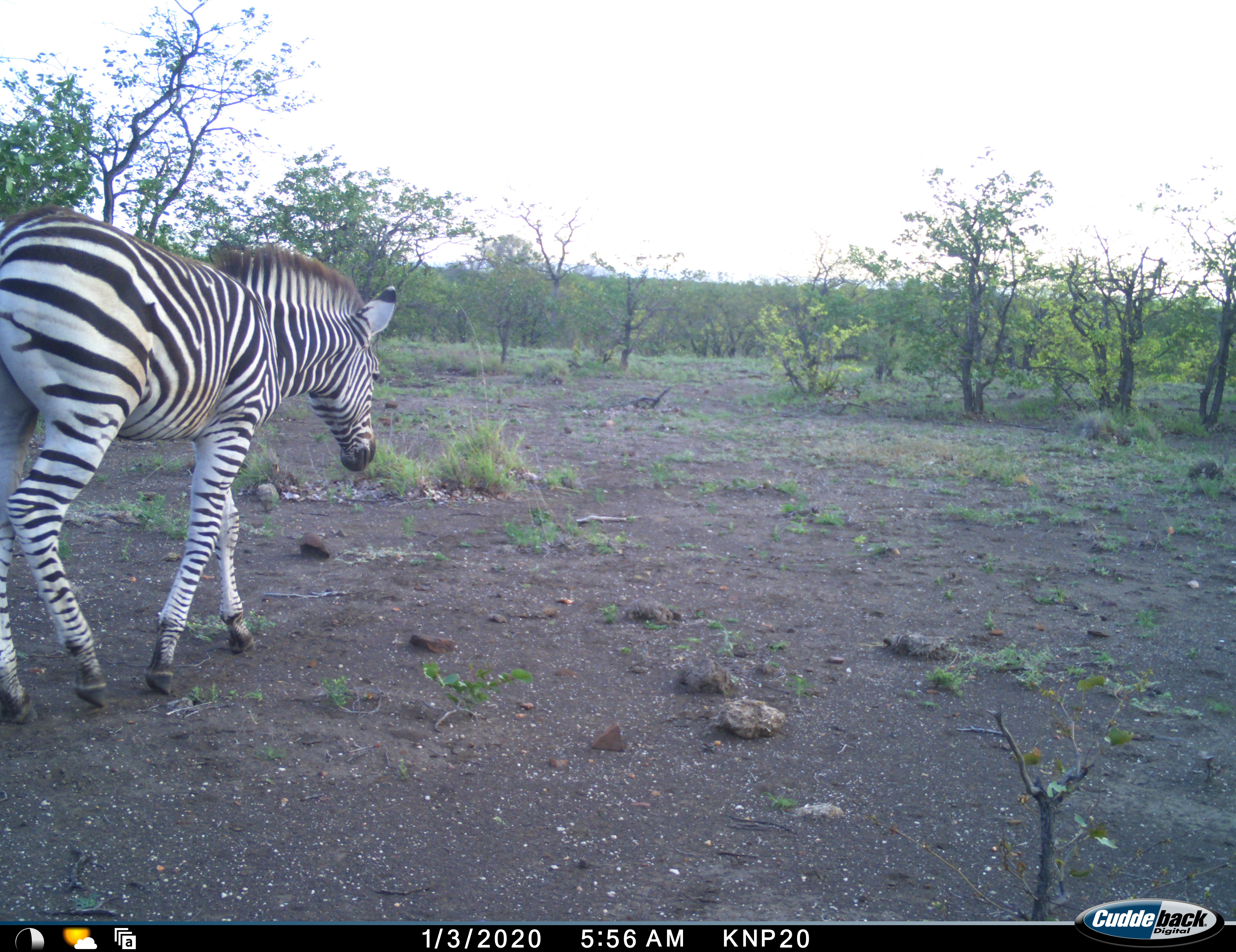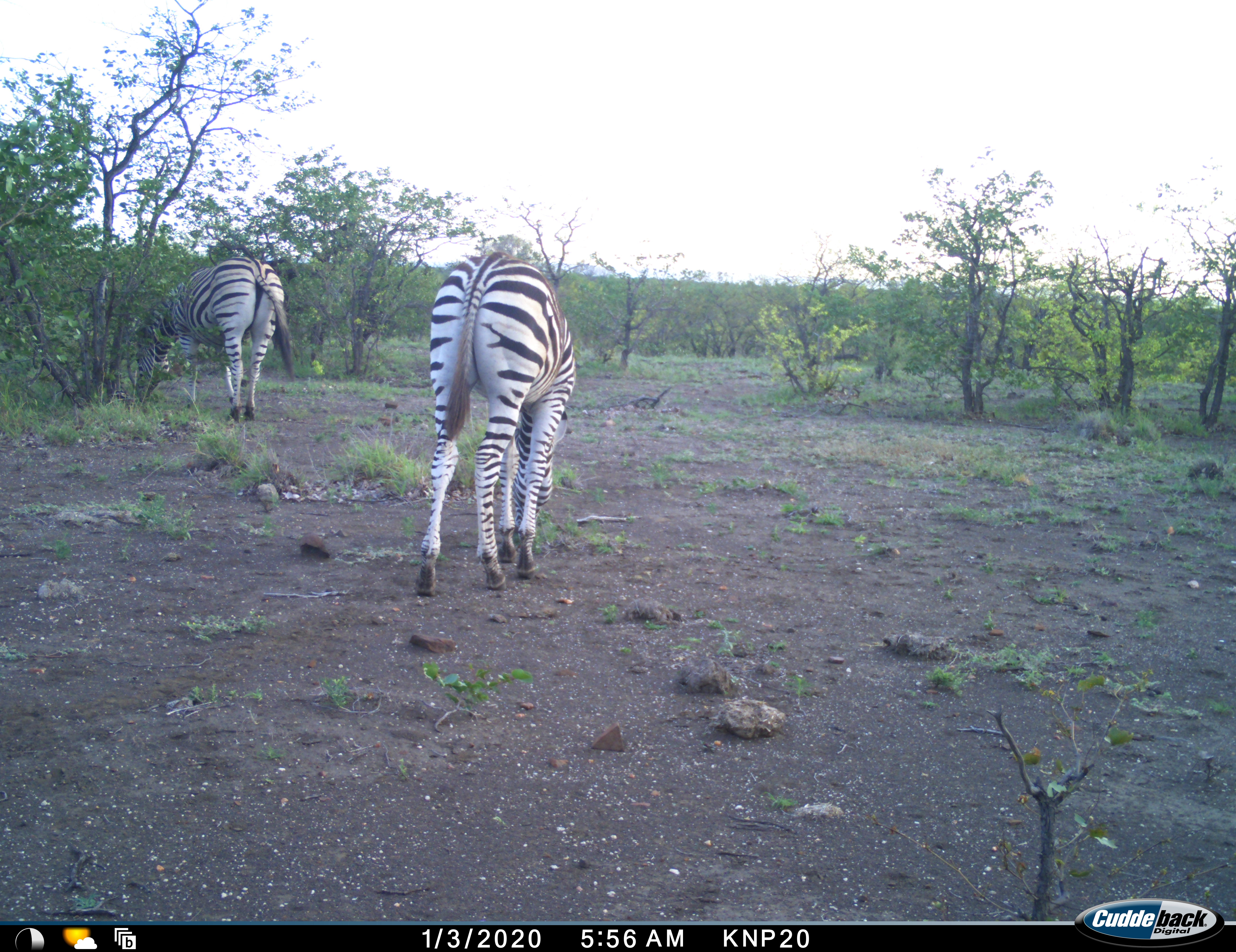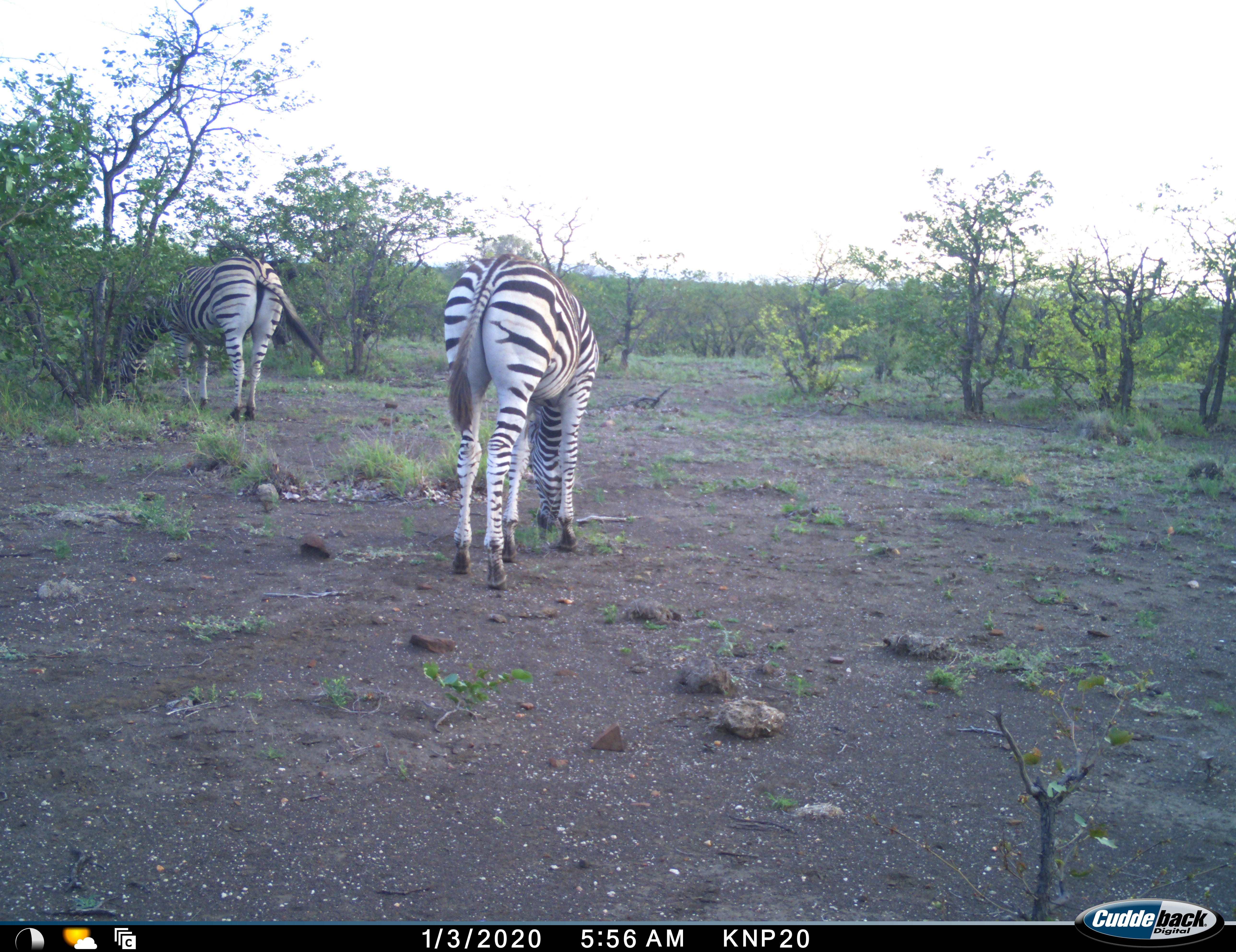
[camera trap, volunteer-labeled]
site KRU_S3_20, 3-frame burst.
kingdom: Animalia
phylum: Chordata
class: Mammalia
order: Perissodactyla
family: Equidae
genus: Equus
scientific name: Equus quagga burchellii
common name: burchell's zebra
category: zebraburchells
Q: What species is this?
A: Zebraburchells (burchell's zebra) (Equus quagga burchellii).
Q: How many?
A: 2.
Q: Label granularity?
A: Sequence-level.